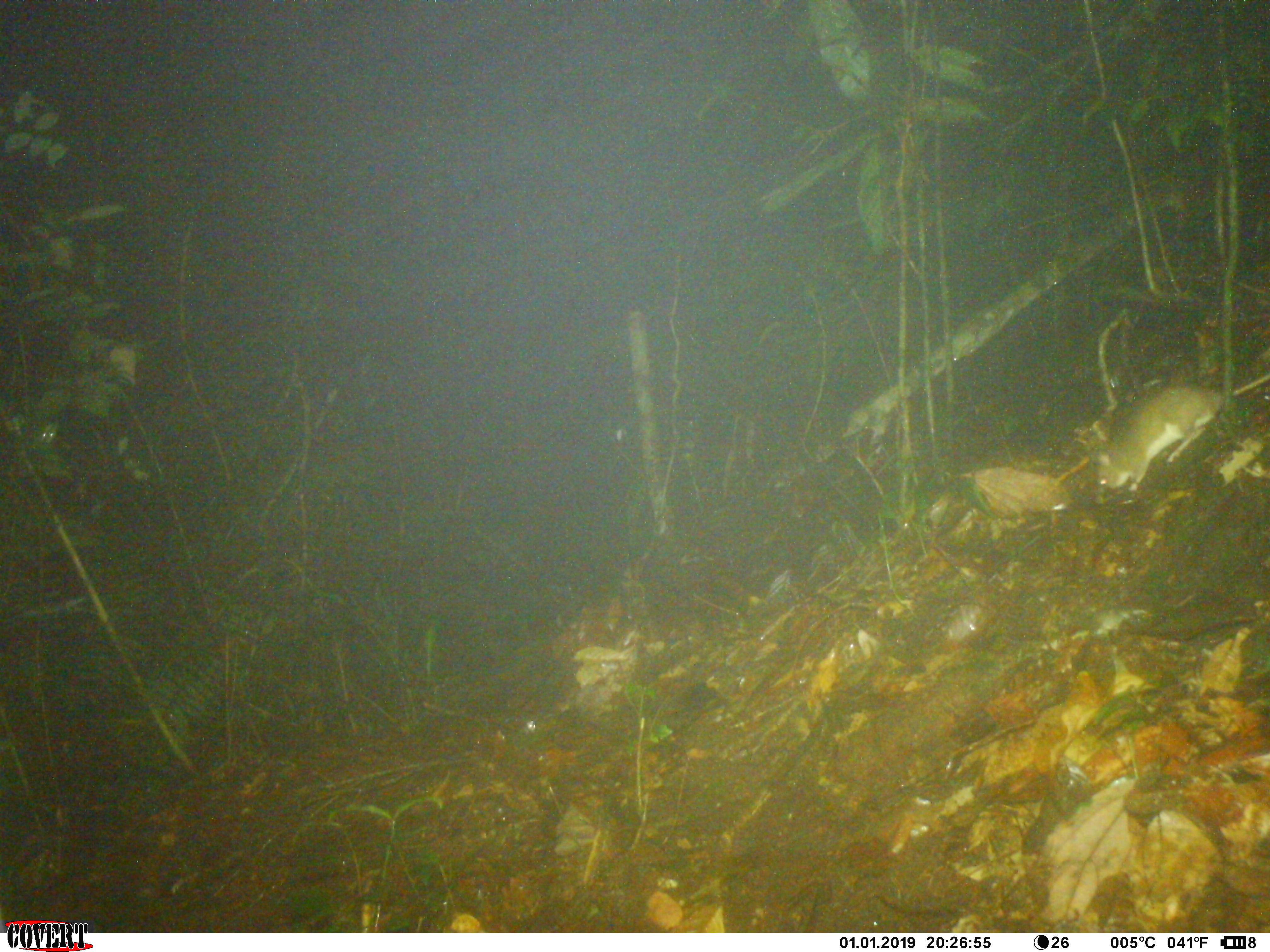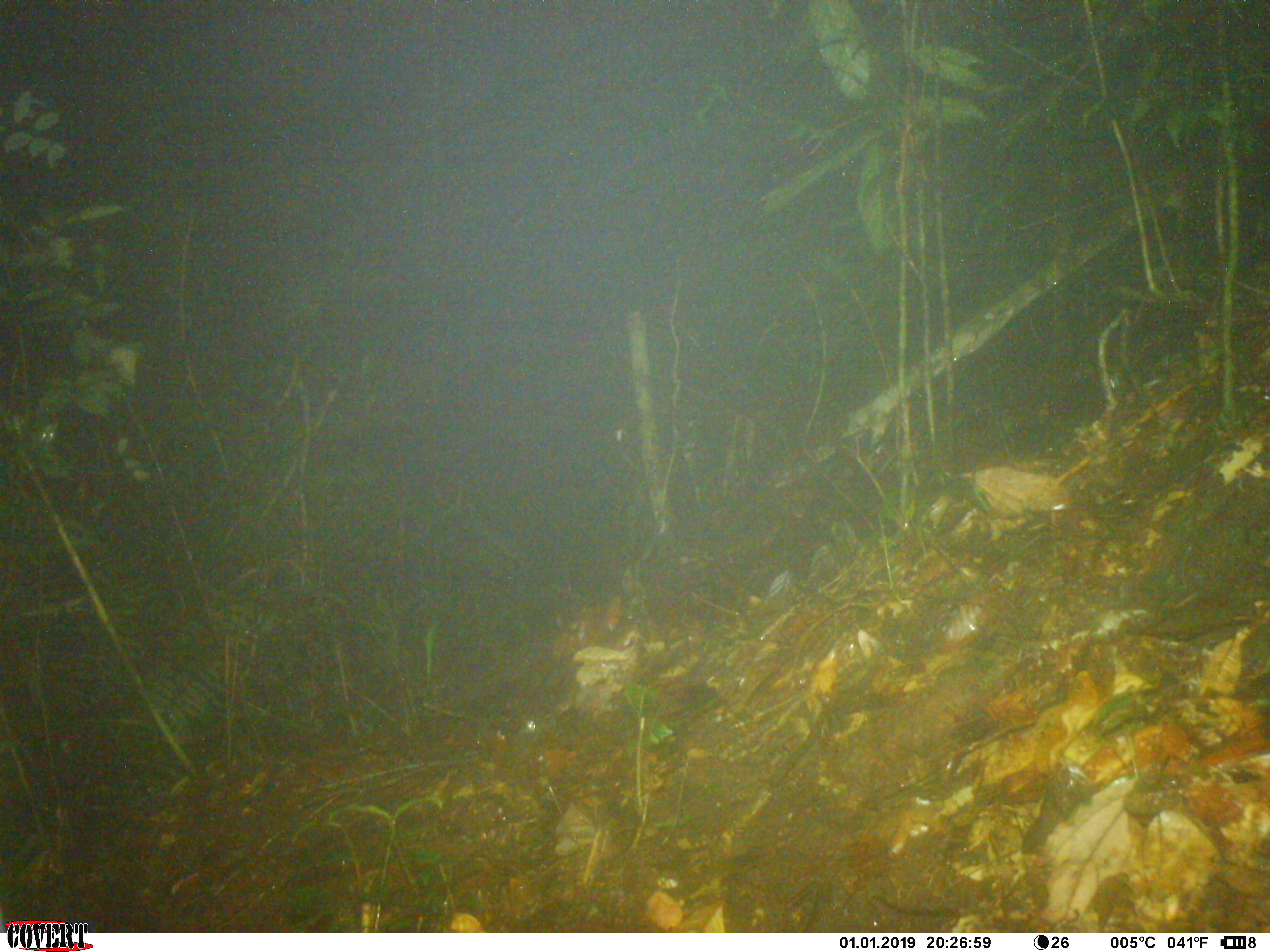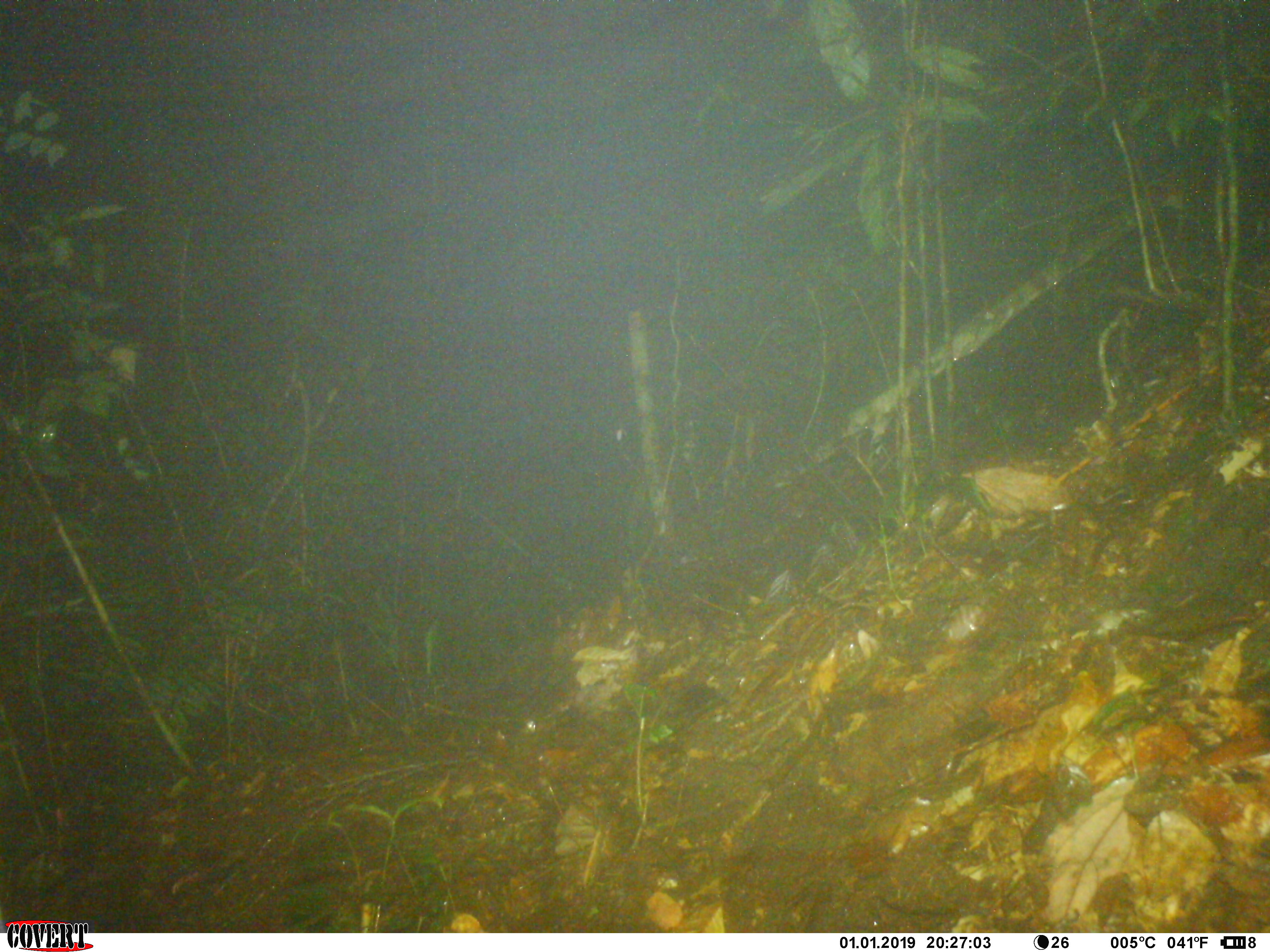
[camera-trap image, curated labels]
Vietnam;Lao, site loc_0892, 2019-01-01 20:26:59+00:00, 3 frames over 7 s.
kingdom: Animalia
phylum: Chordata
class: Mammalia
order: Rodentia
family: Muridae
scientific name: Muridae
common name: old-world mice and rats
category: unidentified murid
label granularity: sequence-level